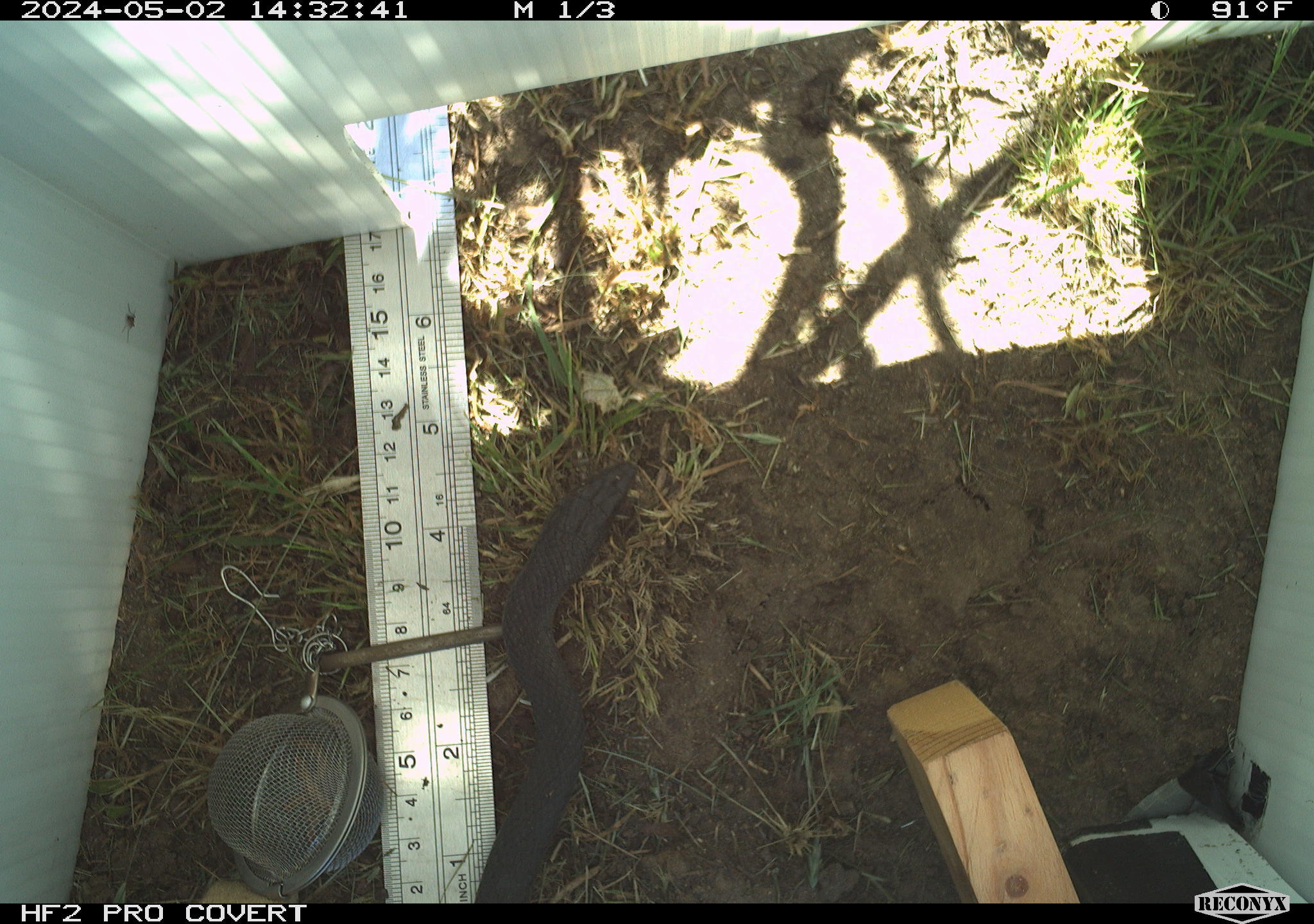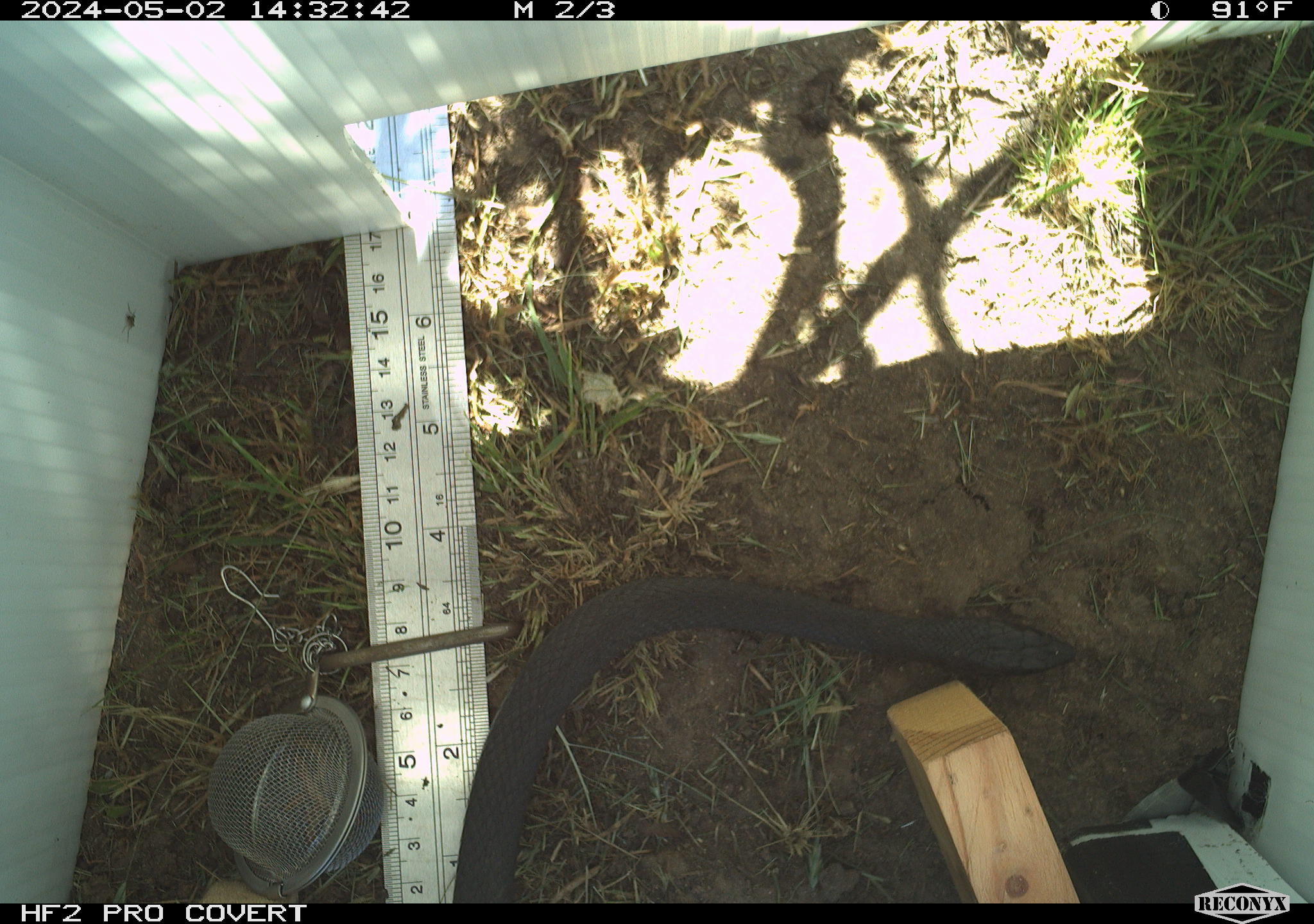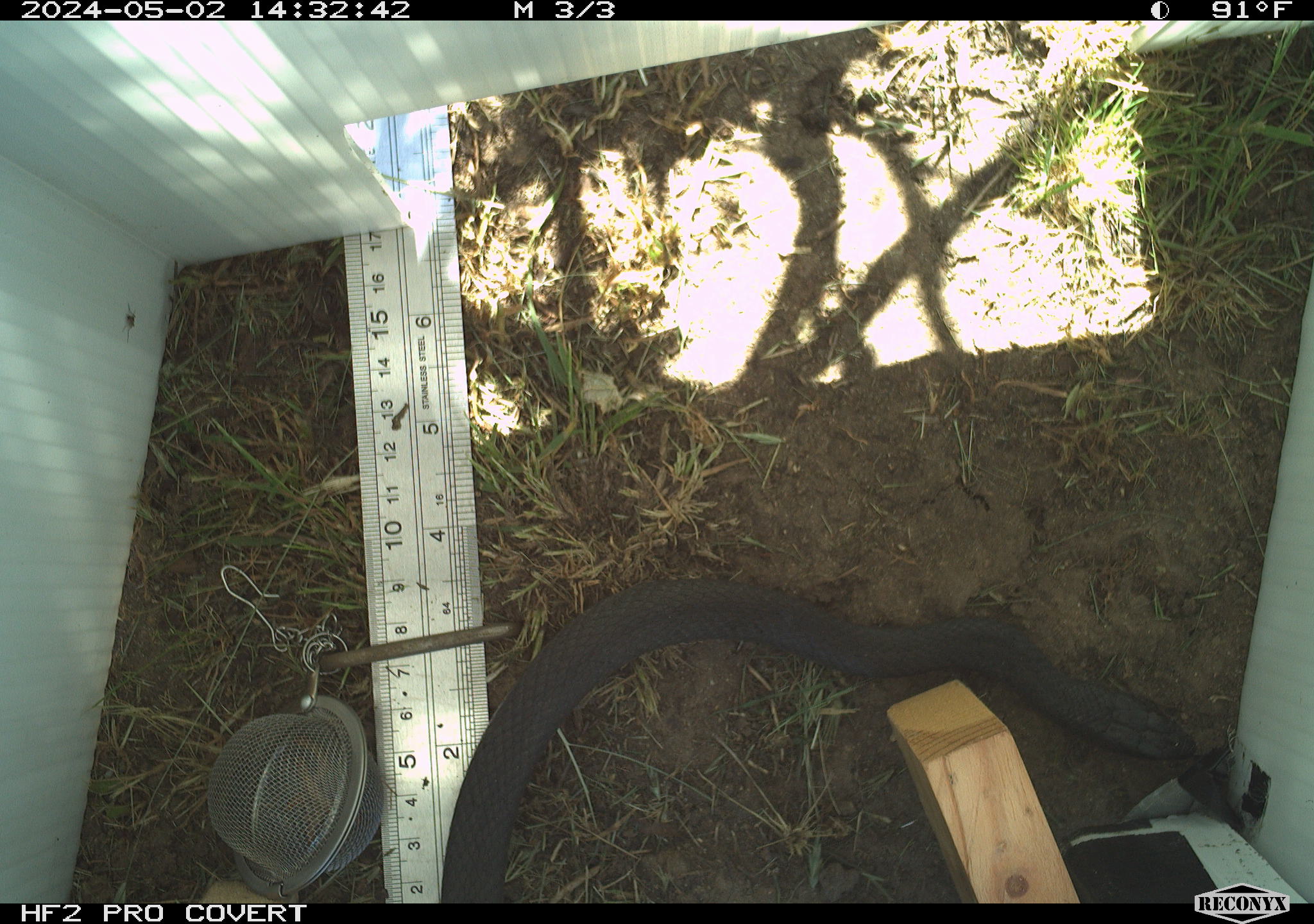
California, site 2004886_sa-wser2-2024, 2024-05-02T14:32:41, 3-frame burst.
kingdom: Animalia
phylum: Chordata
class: Reptilia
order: Squamata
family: Colubridae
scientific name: Colubridae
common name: colubrid snakes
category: colubridae family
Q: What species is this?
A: Colubridae family (colubrid snakes) (Colubridae).